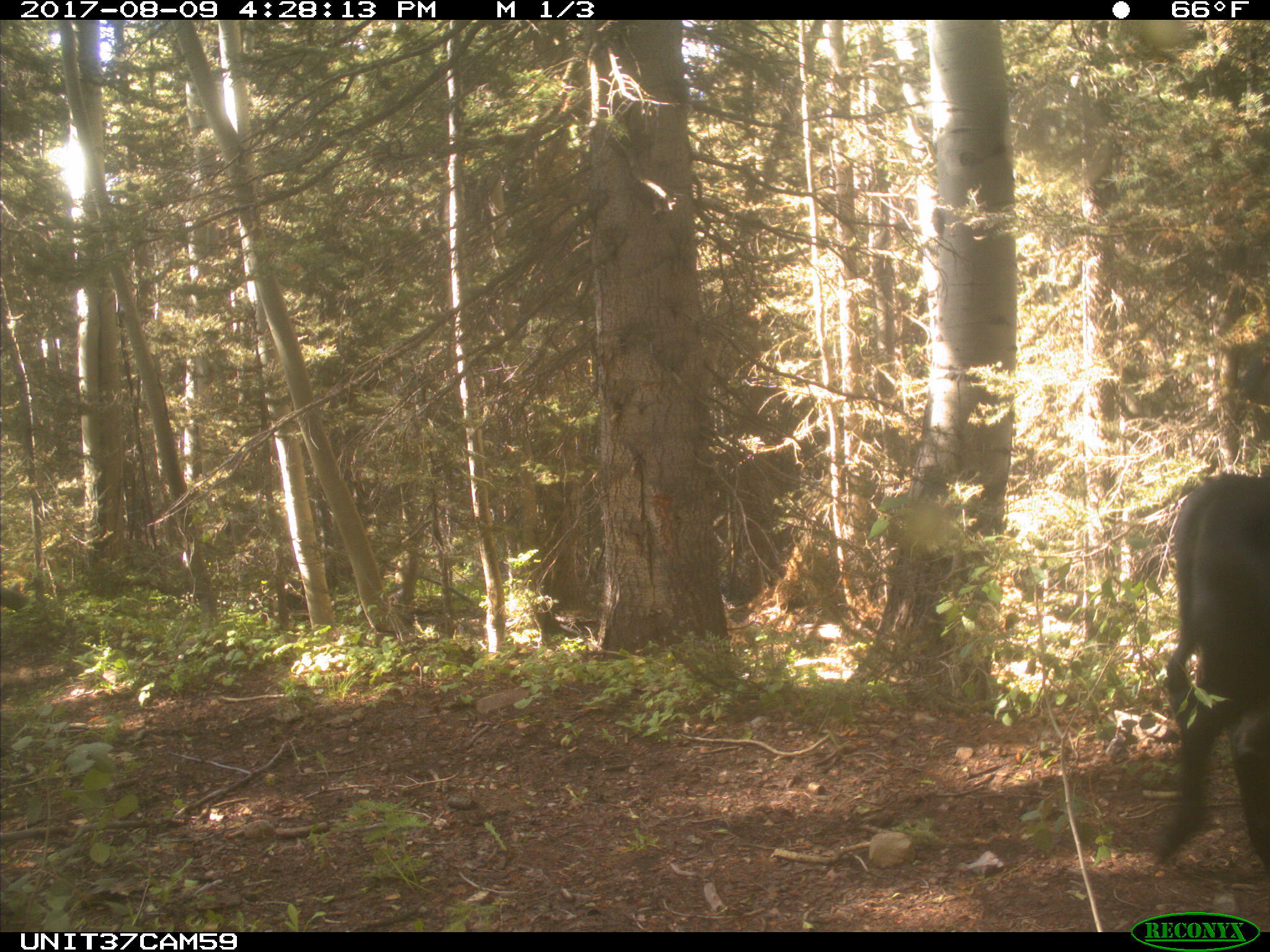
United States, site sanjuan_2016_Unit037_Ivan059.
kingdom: Animalia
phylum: Chordata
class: Mammalia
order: Artiodactyla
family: Bovidae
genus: Bos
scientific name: Bos taurus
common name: domestic cow